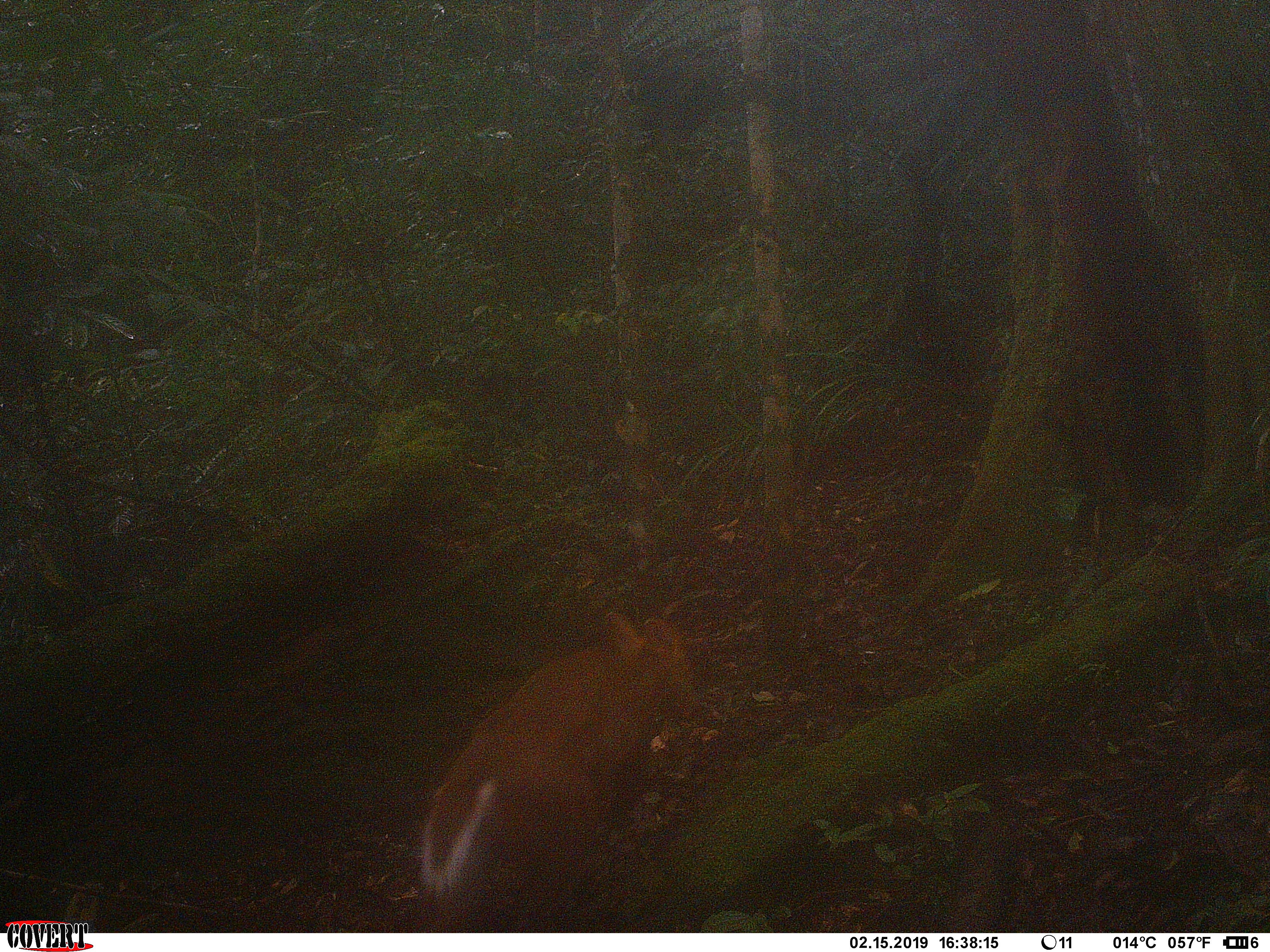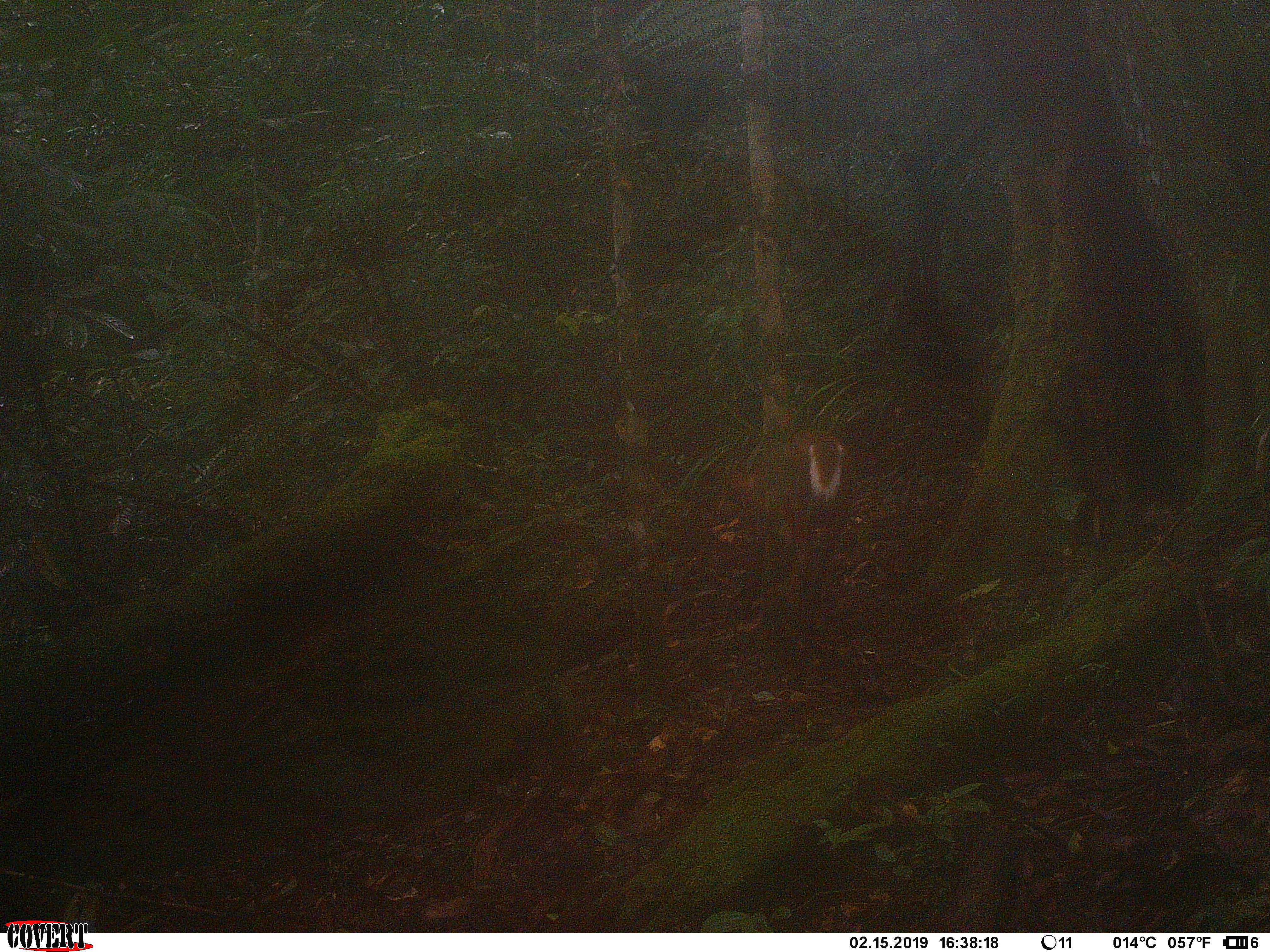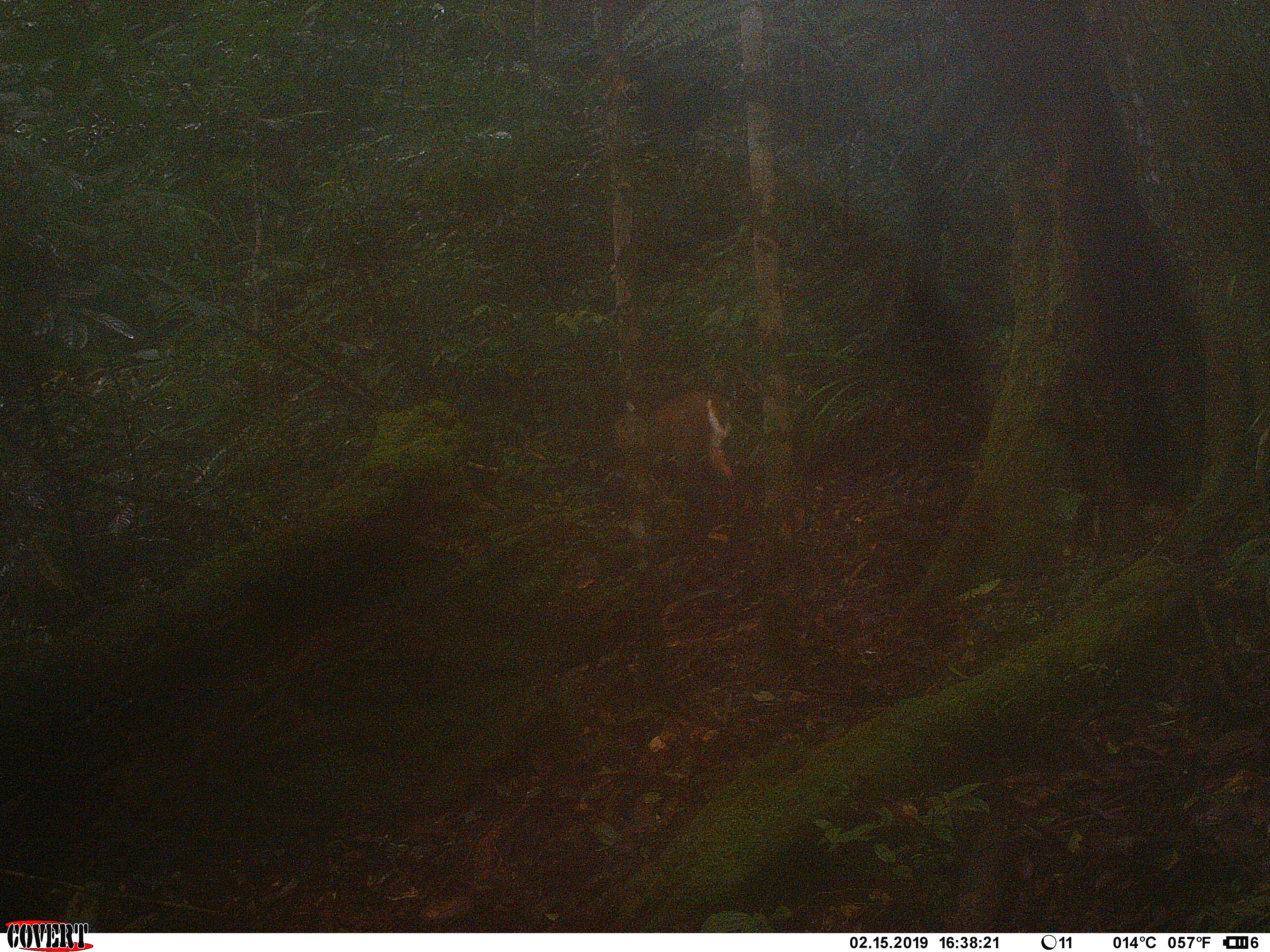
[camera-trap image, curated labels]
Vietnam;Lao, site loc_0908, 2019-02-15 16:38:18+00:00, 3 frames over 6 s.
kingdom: Animalia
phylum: Chordata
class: Mammalia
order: Artiodactyla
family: Cervidae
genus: Muntiacus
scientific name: Muntiacus rooseveltorum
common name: roosevelt's muntjac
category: roosevelts muntjac group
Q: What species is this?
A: Roosevelts muntjac group (roosevelt's muntjac) (Muntiacus rooseveltorum).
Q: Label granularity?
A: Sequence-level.